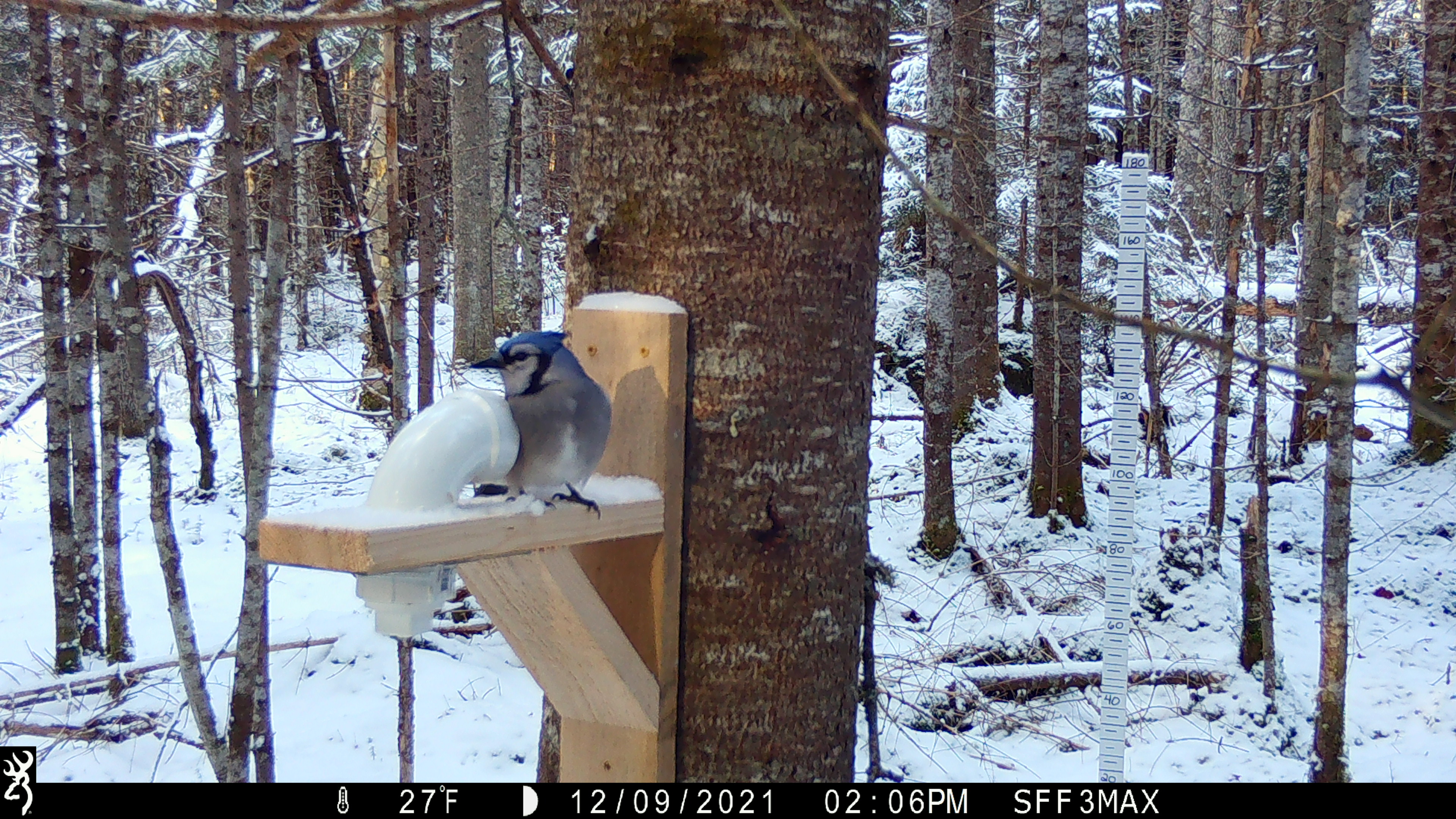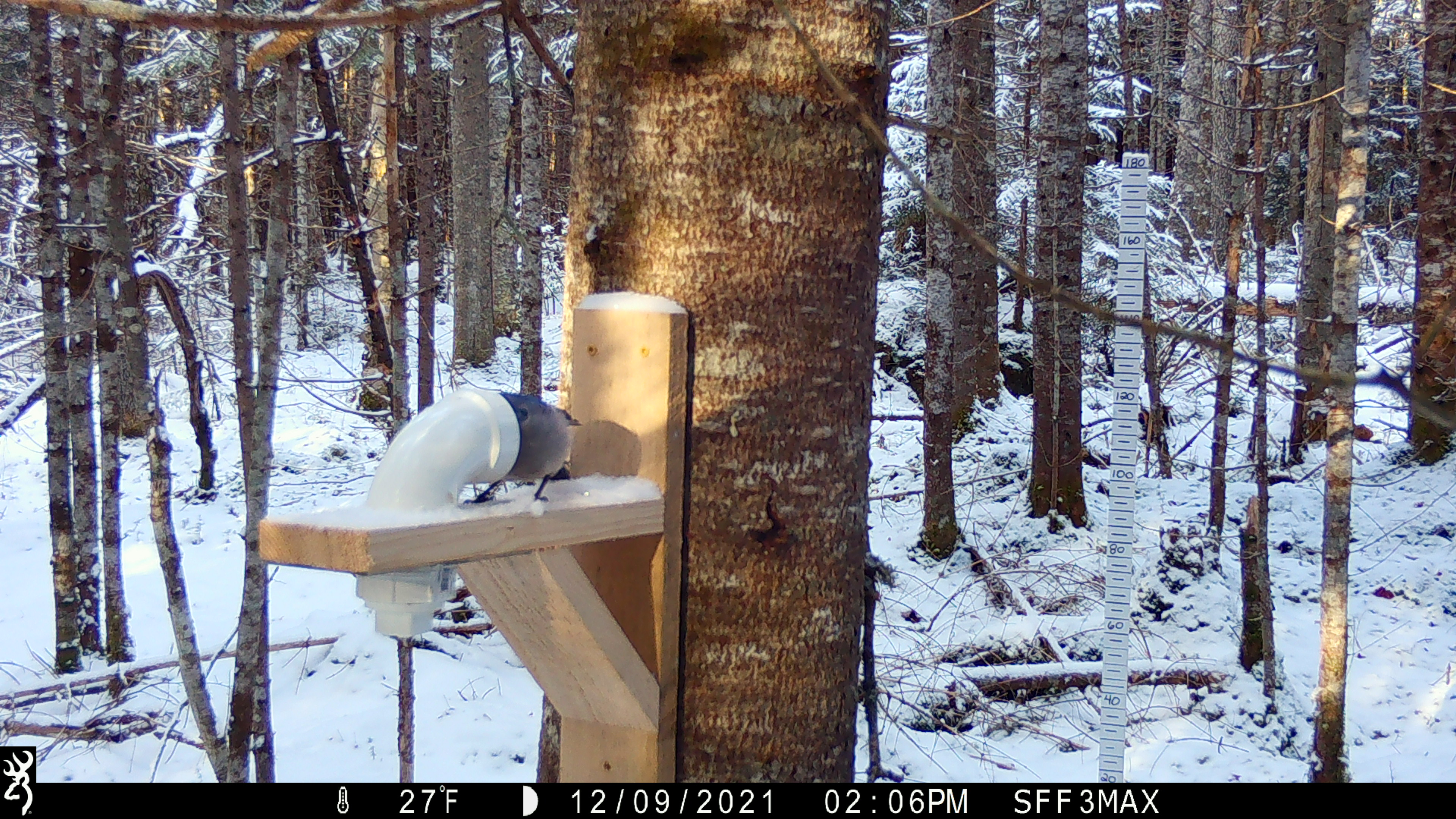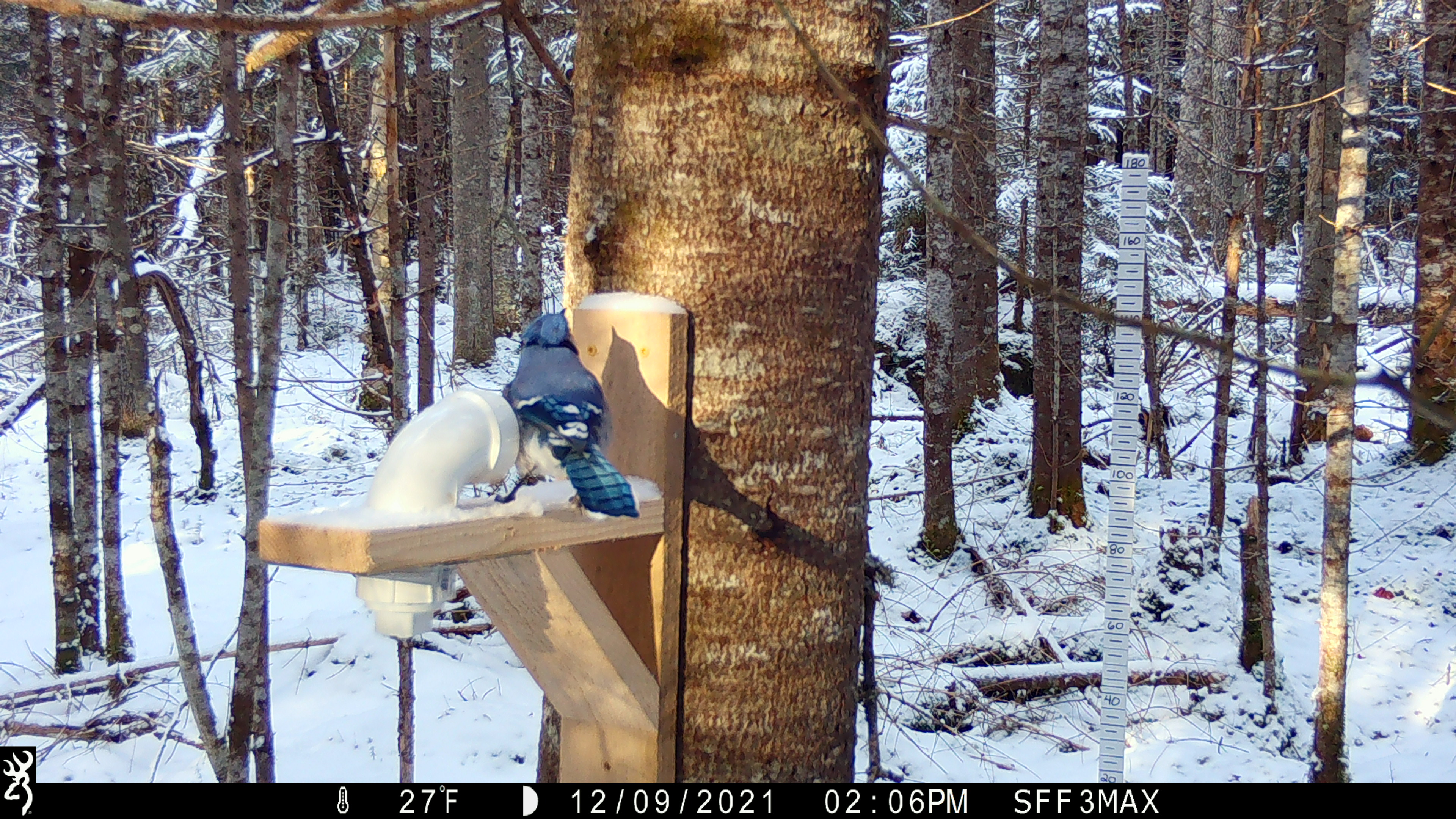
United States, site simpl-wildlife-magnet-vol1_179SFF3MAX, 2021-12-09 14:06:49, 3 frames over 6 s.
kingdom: Animalia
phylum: Chordata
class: Aves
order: Passeriformes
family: Corvidae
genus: Cyanocitta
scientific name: Cyanocitta cristata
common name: blue jay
Blue jay (Cyanocitta cristata).